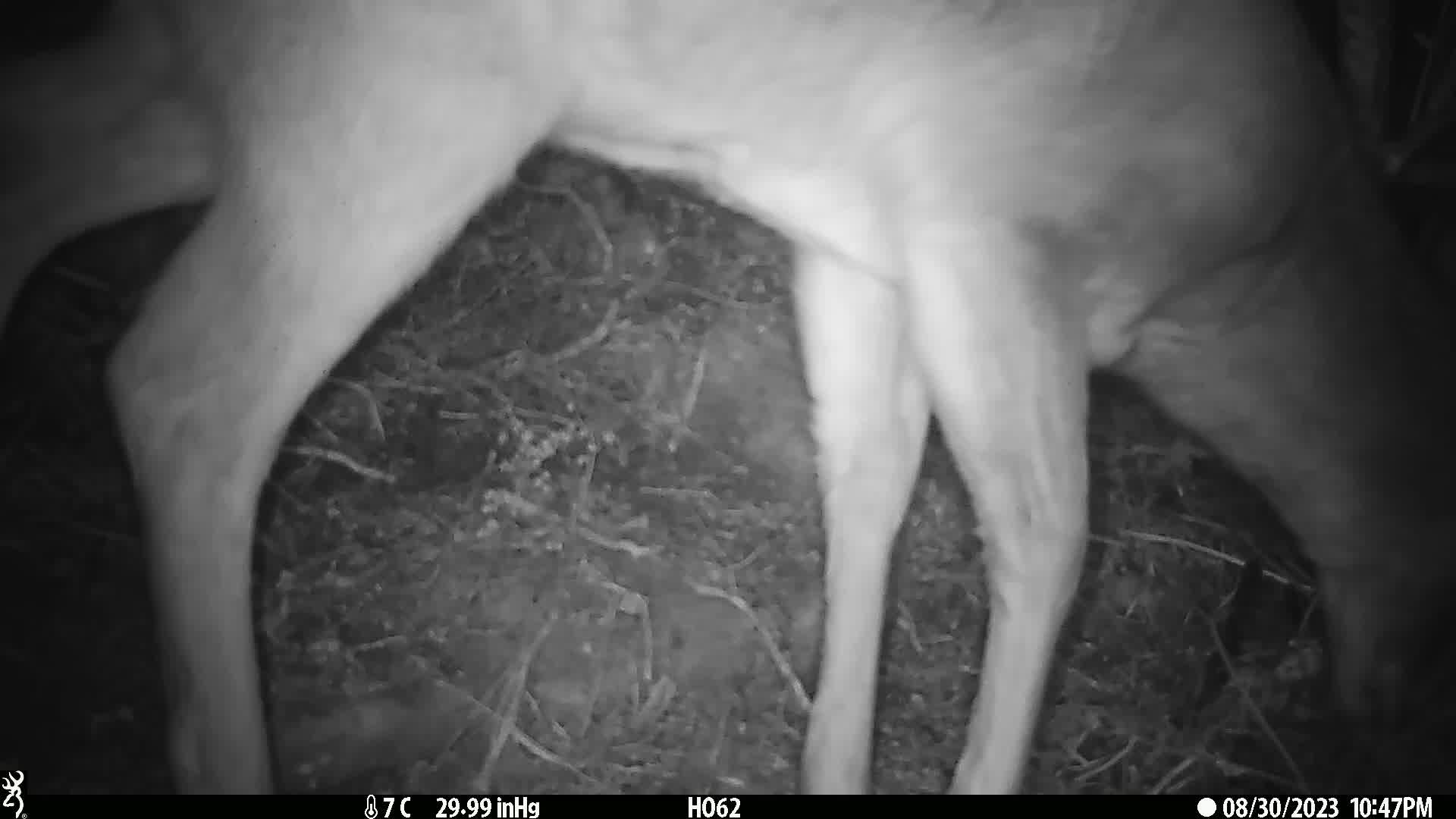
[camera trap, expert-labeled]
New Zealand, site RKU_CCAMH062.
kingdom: Animalia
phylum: Chordata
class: Mammalia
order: Artiodactyla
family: Cervidae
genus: Odocoileus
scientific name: Odocoileus virginianus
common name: white-tailed deer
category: white tailed deer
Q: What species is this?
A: White tailed deer (white-tailed deer) (Odocoileus virginianus).